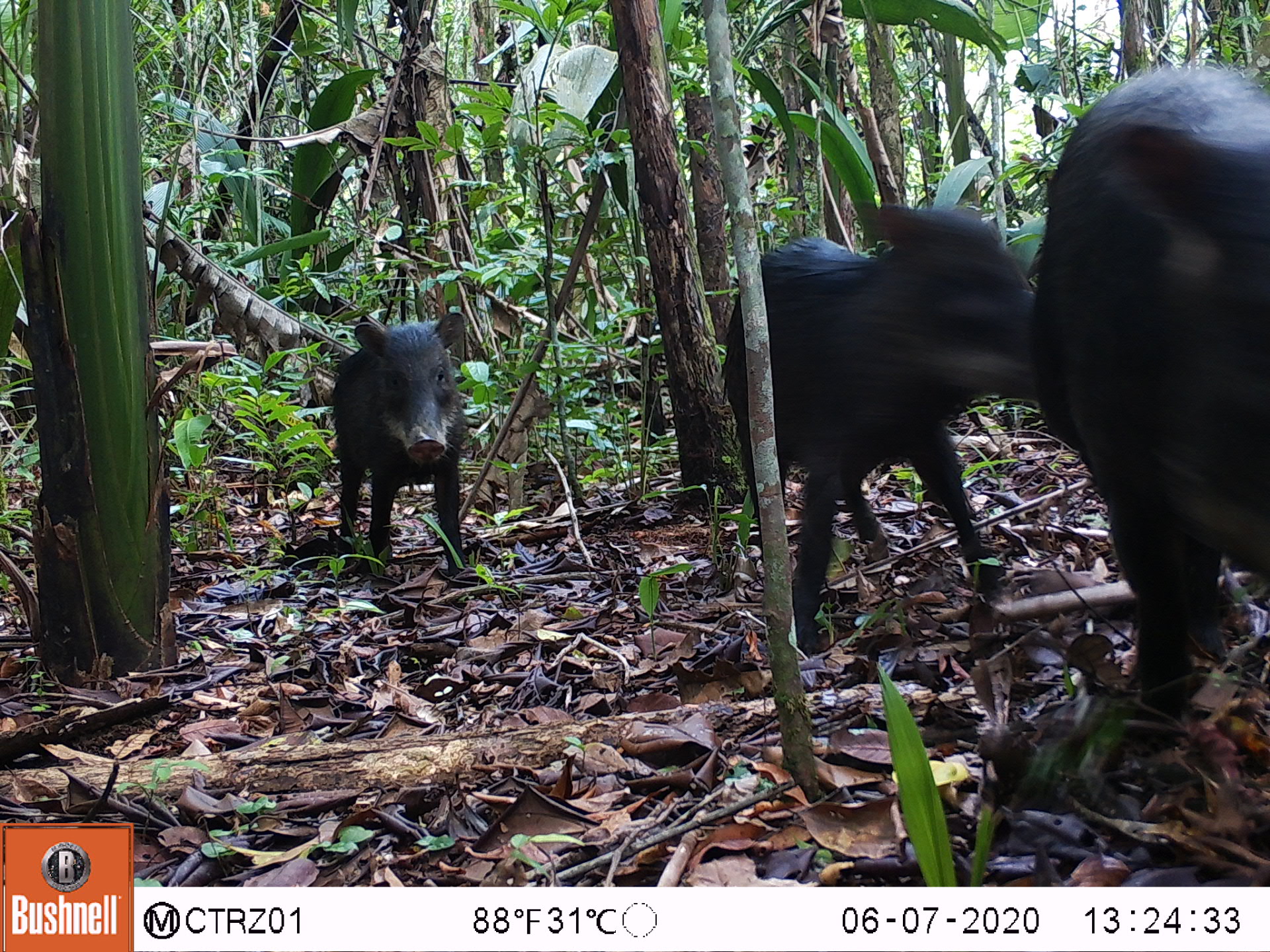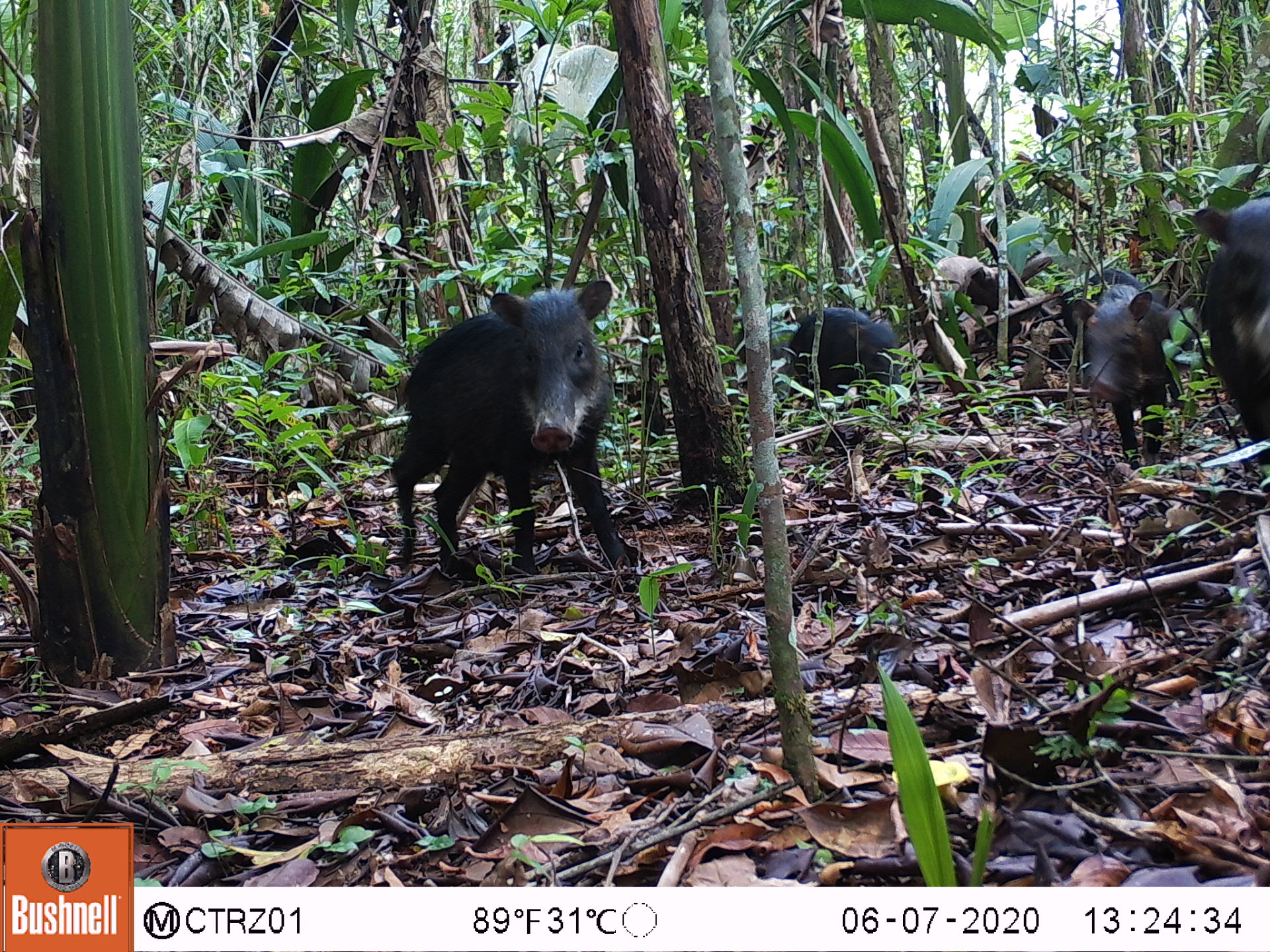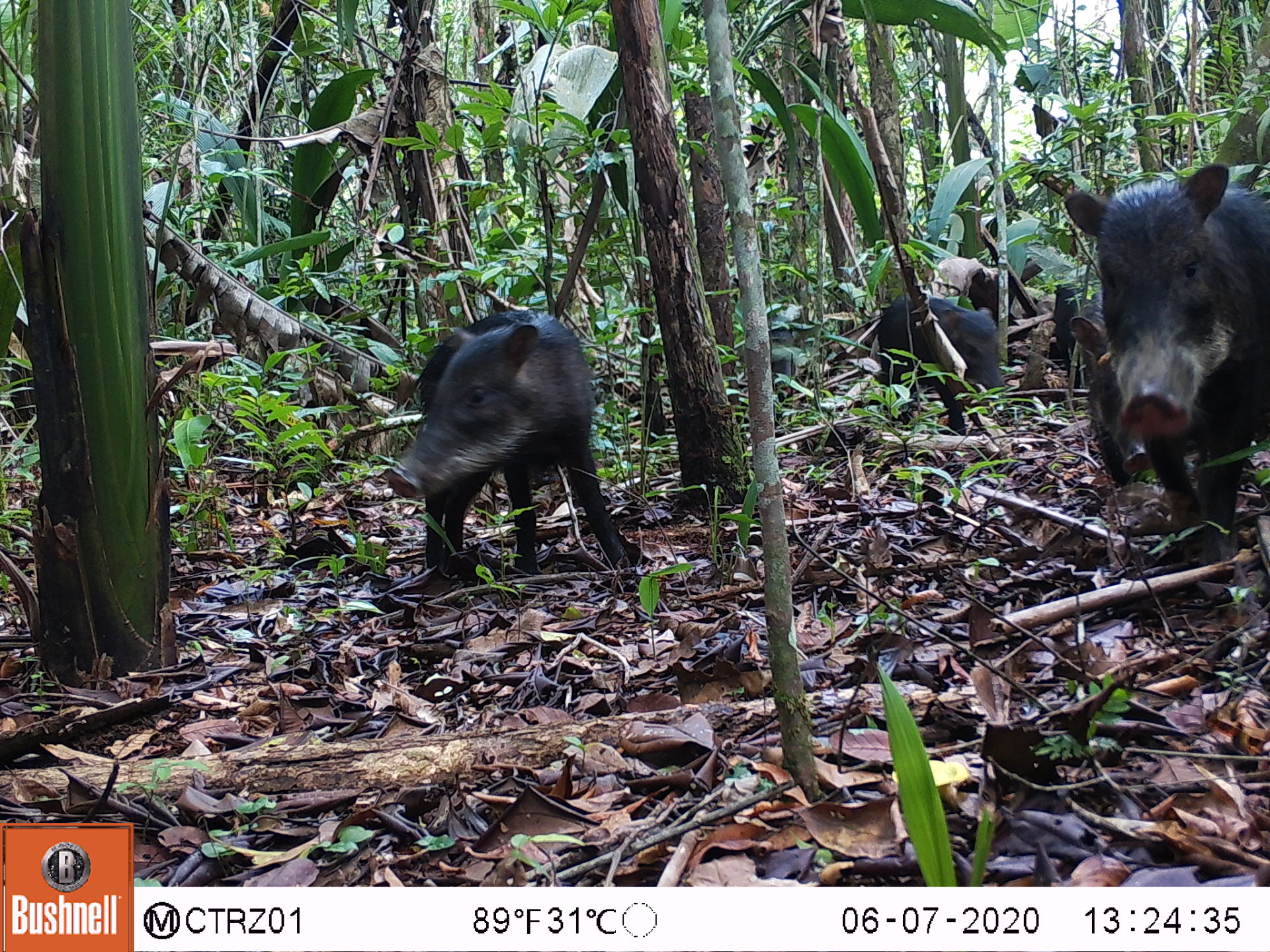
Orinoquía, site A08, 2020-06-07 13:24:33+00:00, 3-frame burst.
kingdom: Animalia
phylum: Chordata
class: Mammalia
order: Artiodactyla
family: Tayassuidae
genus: Tayassu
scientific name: Tayassu pecari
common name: white-lipped peccary